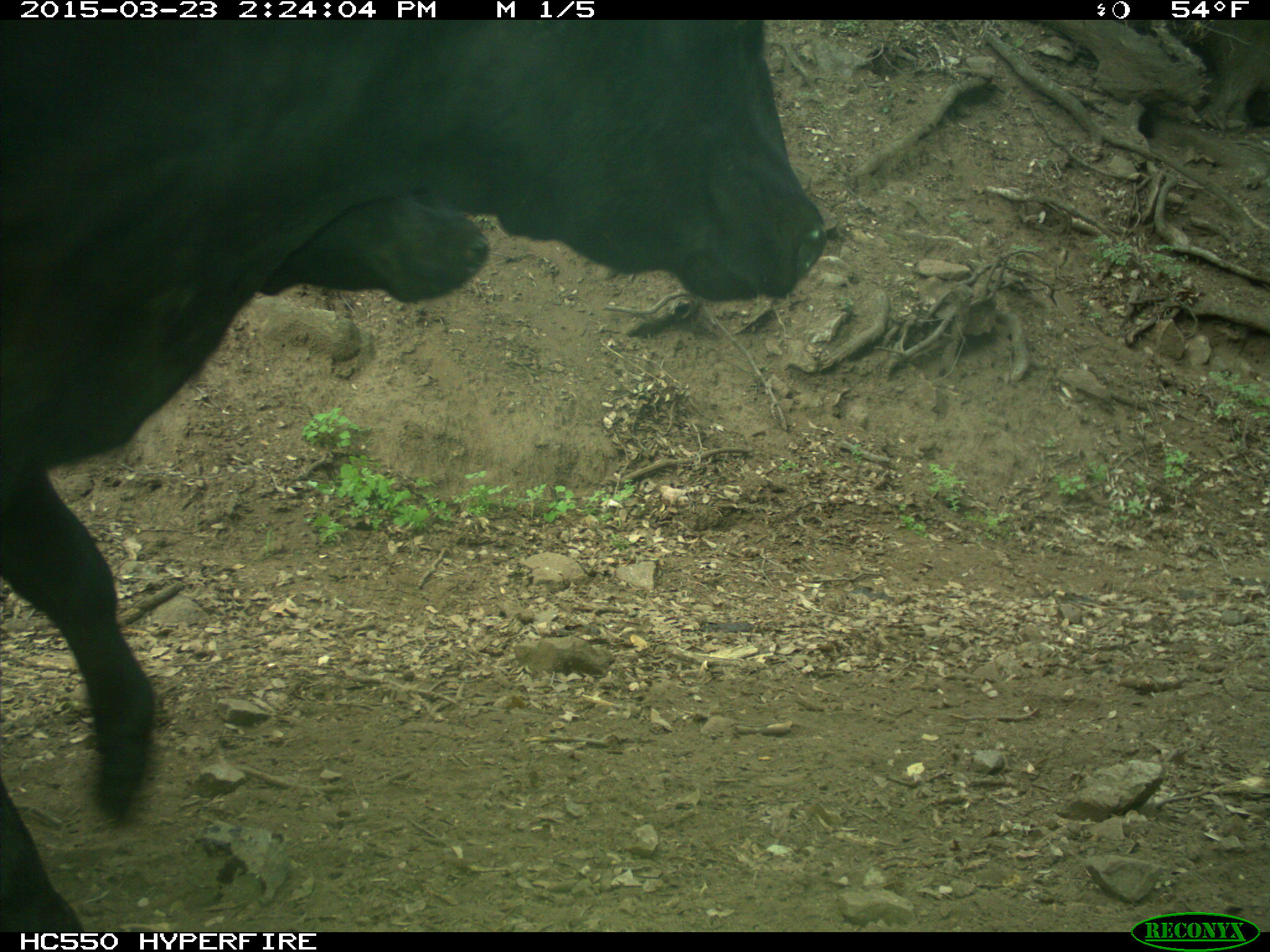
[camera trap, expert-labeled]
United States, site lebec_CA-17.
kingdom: Animalia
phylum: Chordata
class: Mammalia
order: Artiodactyla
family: Bovidae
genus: Bos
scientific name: Bos taurus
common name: domestic cow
Bos taurus (domestic cow).